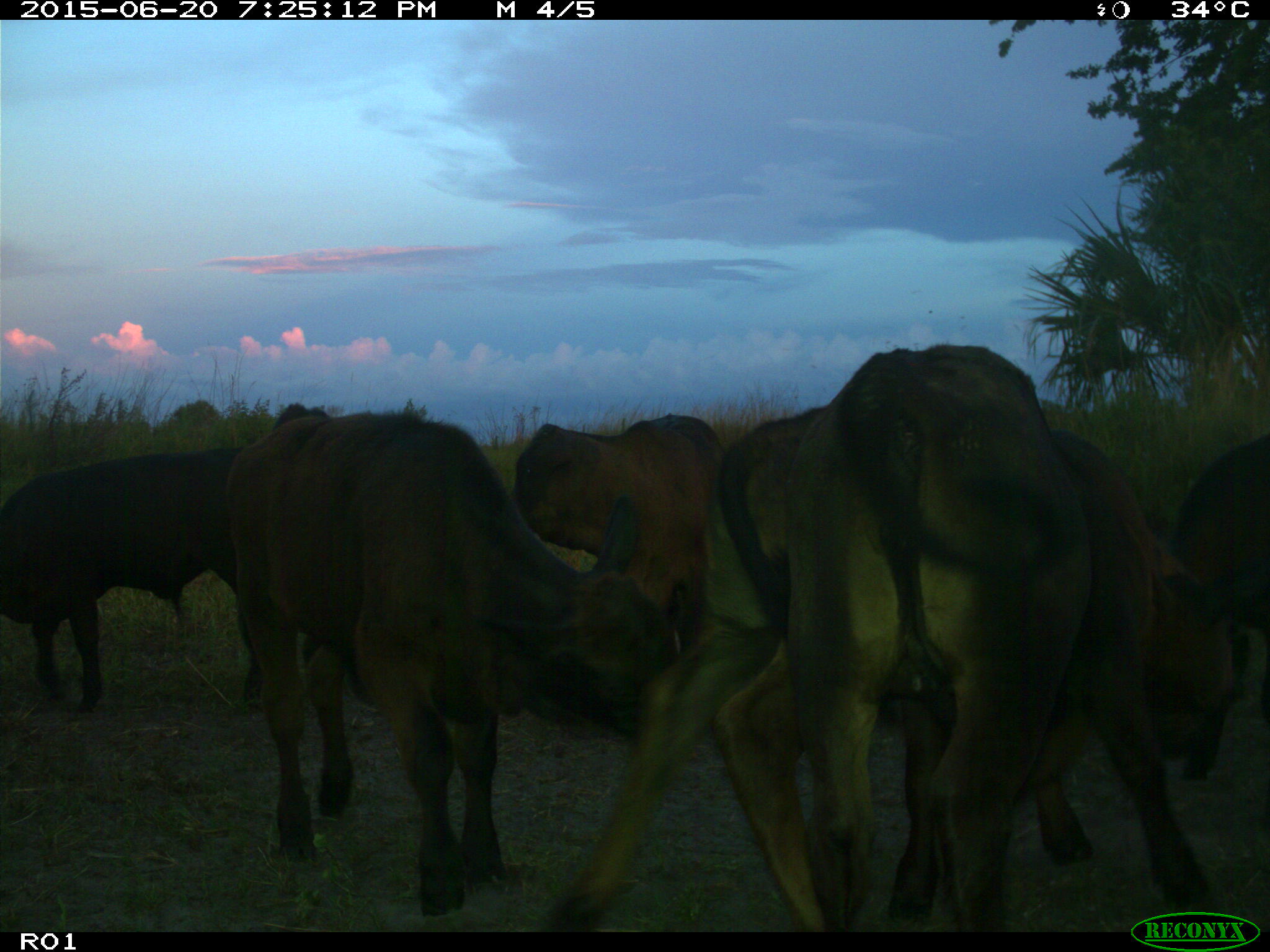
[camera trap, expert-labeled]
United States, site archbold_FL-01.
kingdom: Animalia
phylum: Chordata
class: Mammalia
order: Artiodactyla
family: Bovidae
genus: Bos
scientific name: Bos taurus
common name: domestic cow